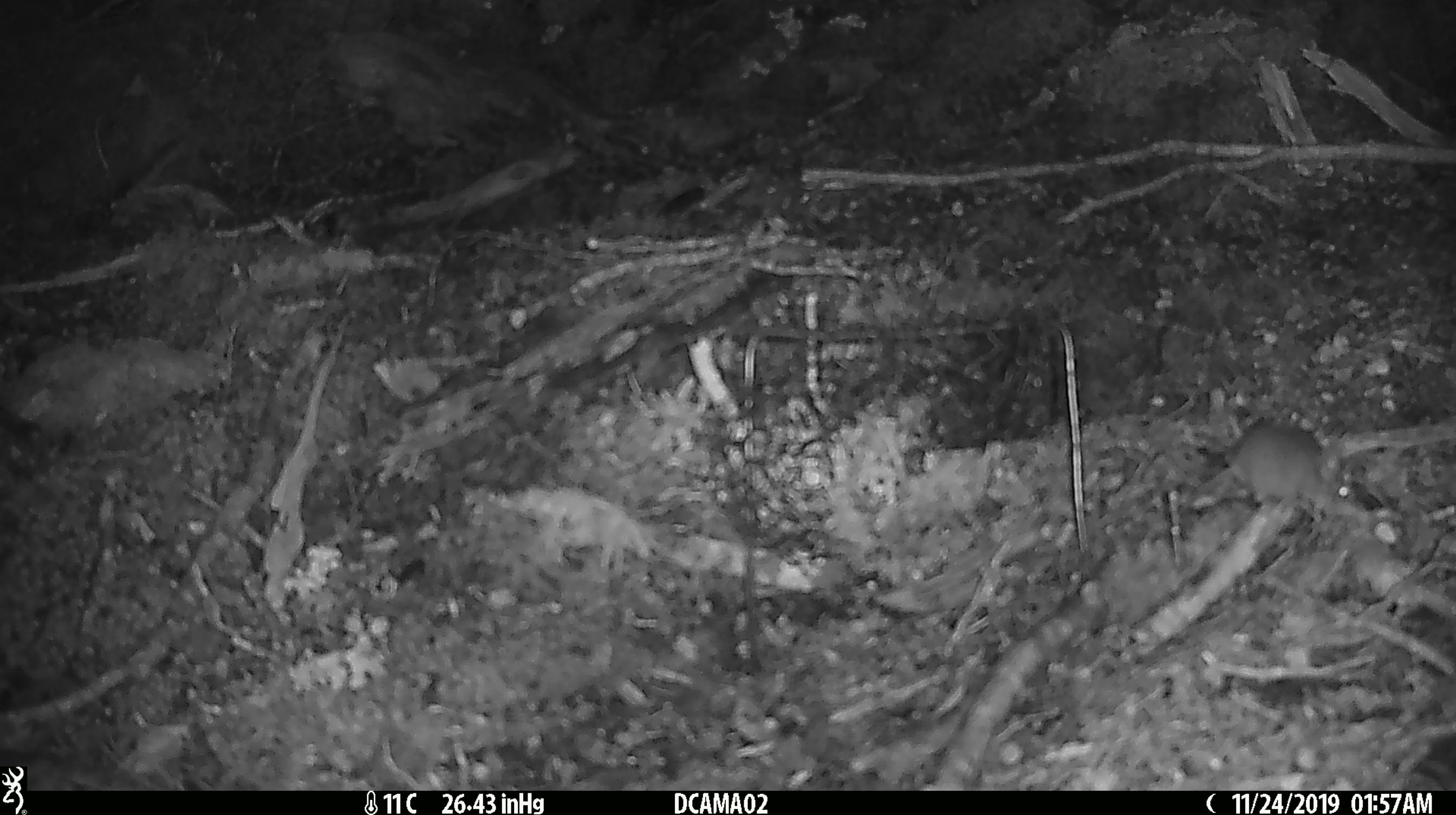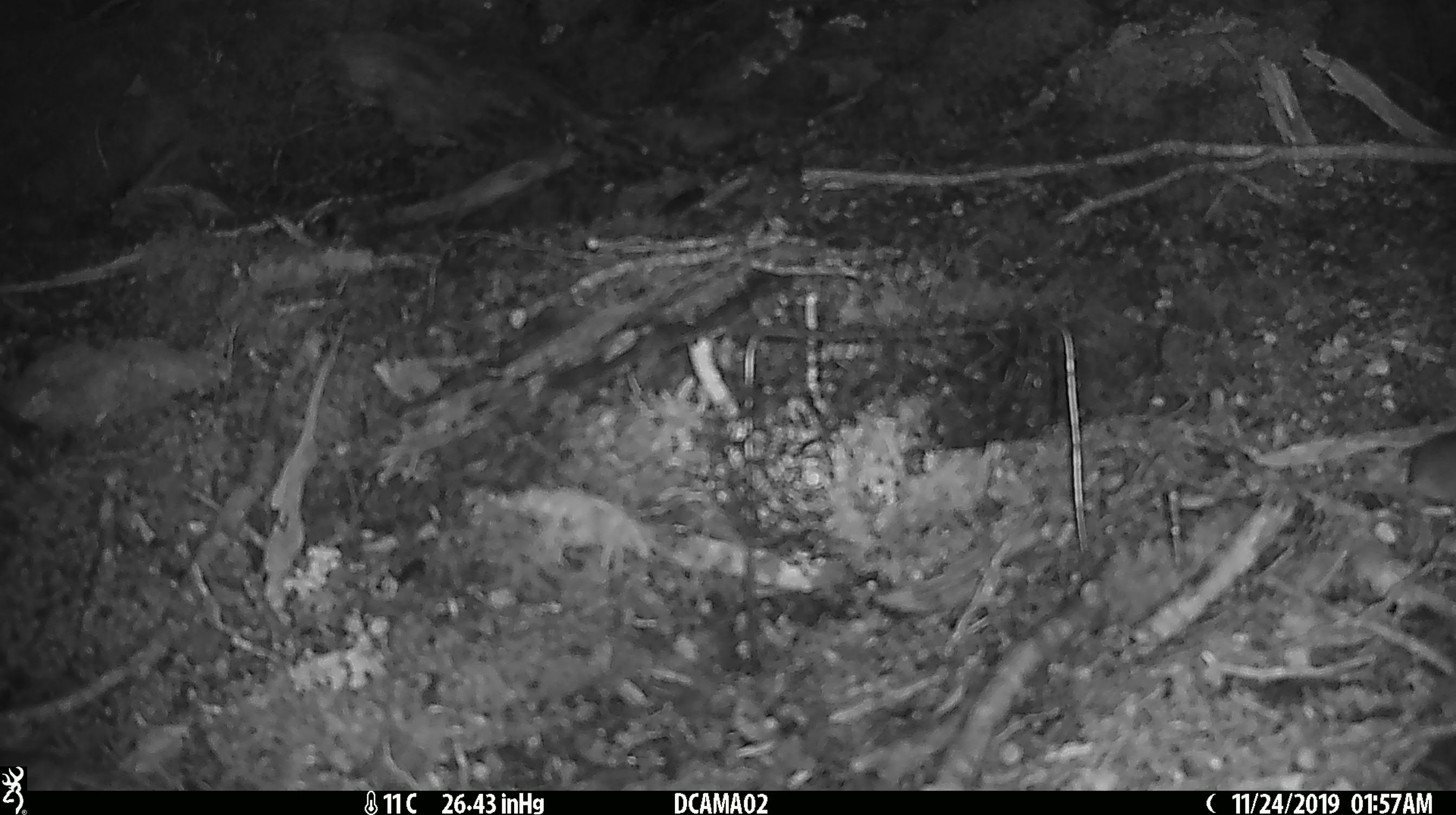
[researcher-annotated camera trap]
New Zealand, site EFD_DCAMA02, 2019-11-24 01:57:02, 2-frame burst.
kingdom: Animalia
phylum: Chordata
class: Mammalia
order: Rodentia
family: Muridae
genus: Mus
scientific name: Mus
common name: mouse